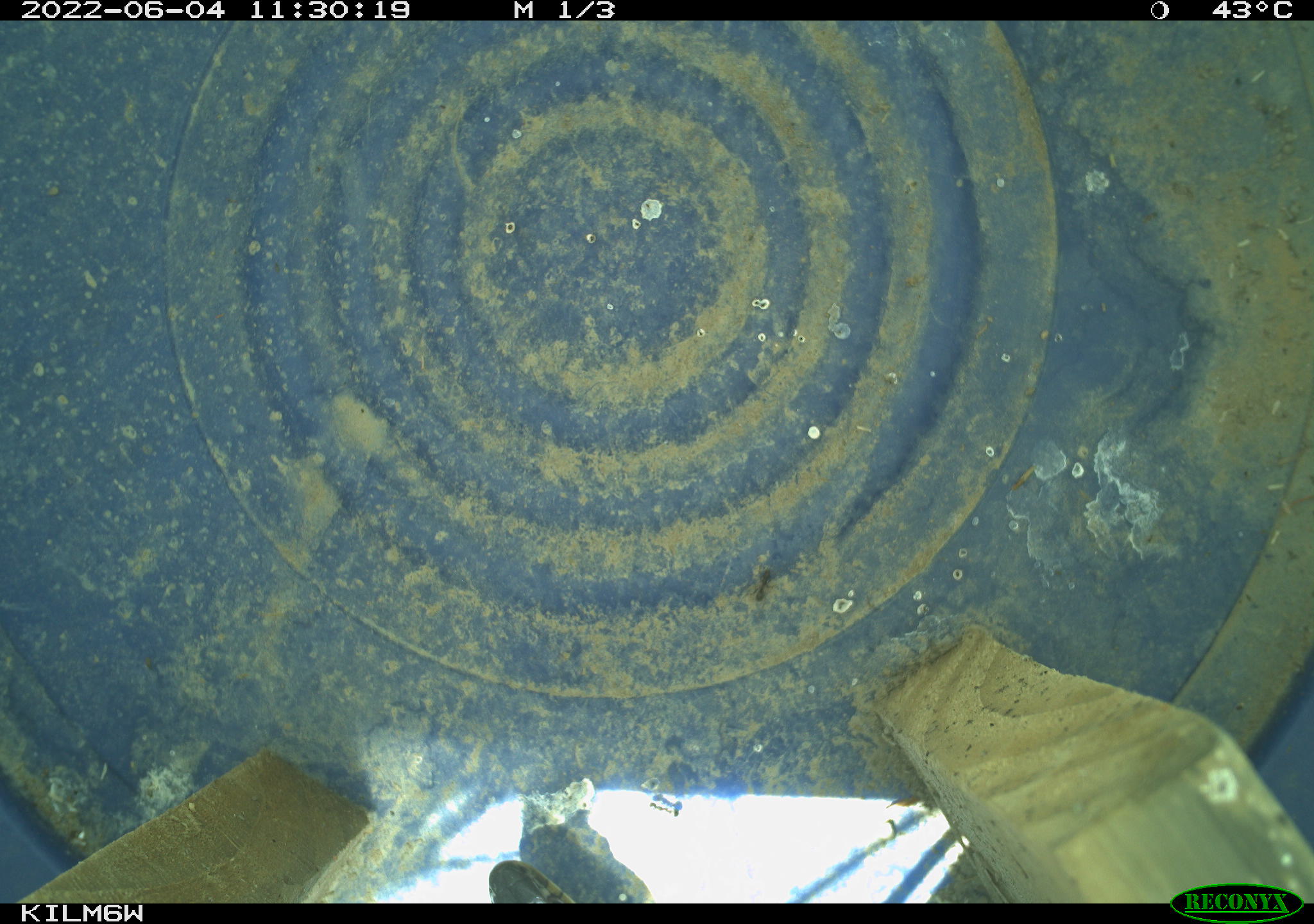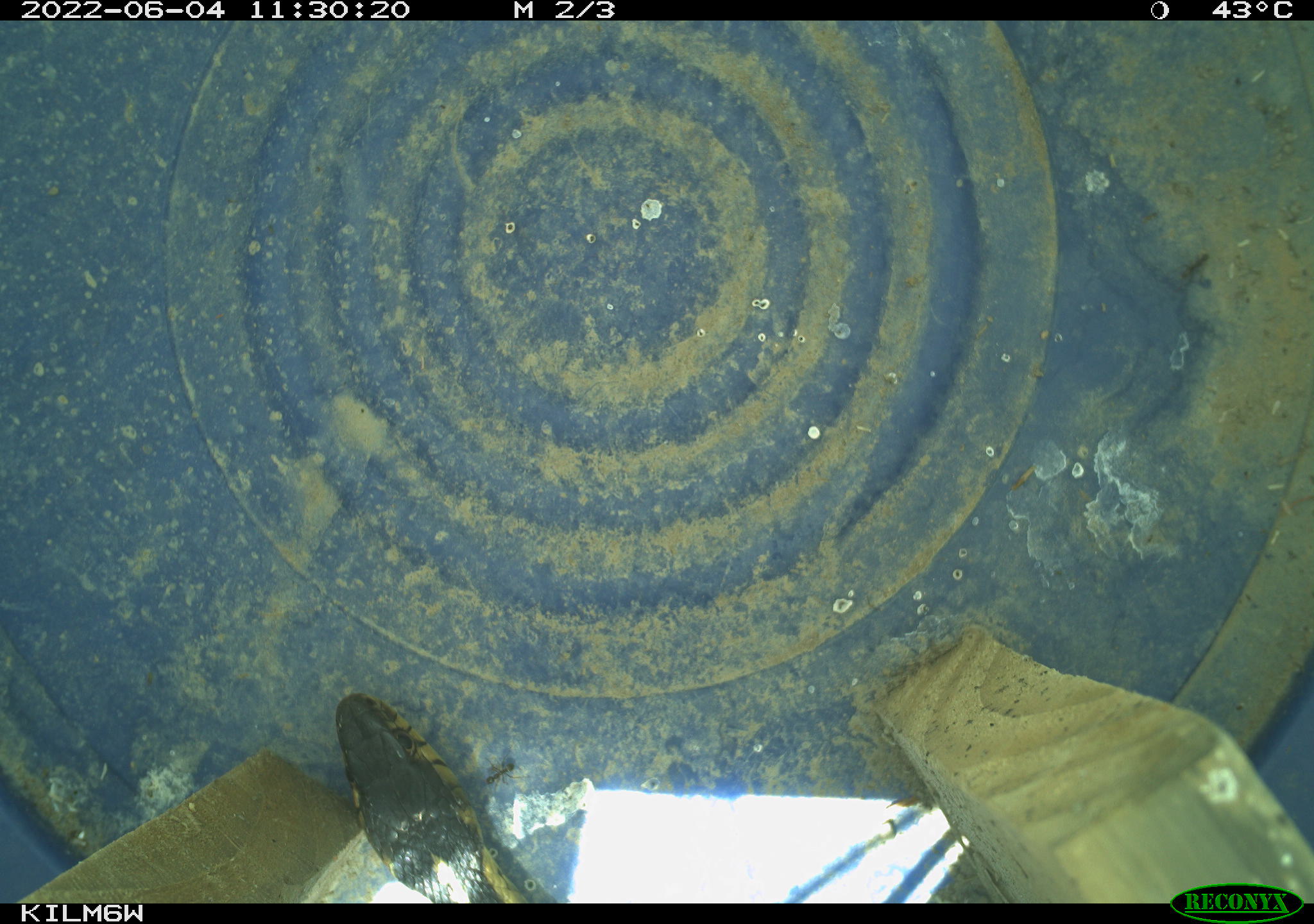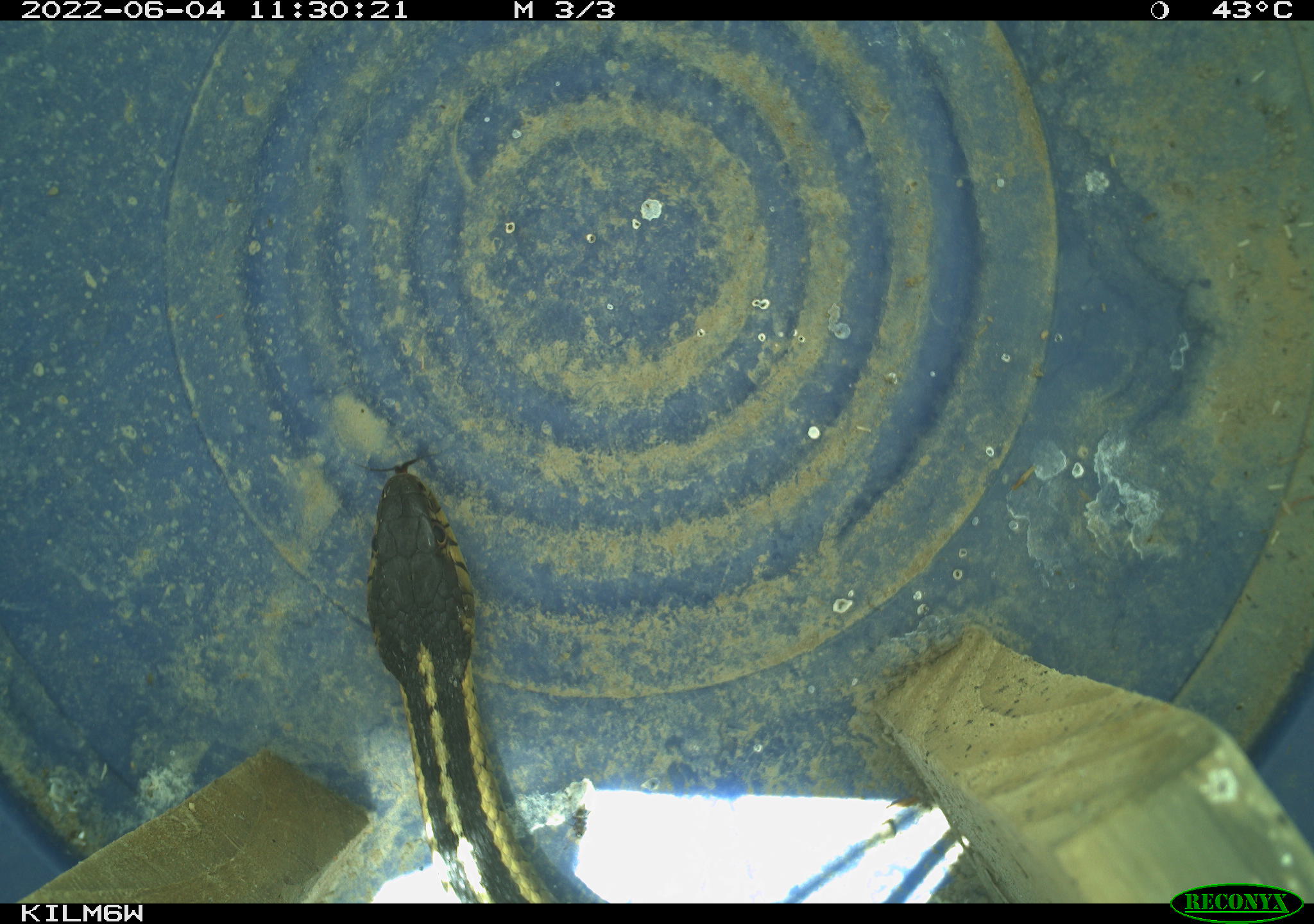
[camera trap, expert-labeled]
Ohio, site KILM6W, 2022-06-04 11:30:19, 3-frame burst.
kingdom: Animalia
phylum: Chordata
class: Reptilia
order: Squamata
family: Colubridae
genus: Thamnophis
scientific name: Thamnophis sirtalis sirtalis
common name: eastern gartersnake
Eastern gartersnake (Thamnophis sirtalis sirtalis).